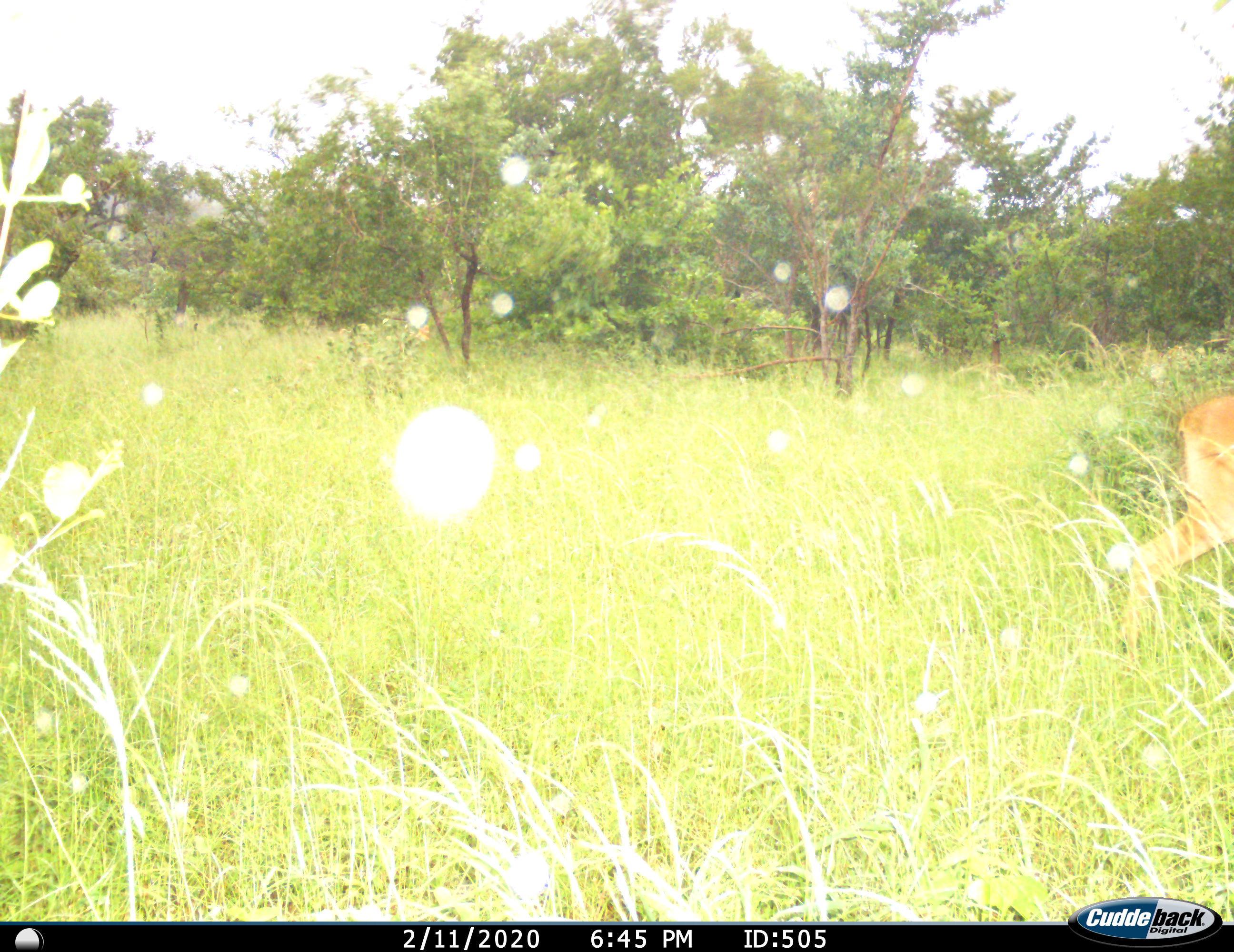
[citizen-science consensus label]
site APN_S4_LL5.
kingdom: Animalia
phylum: Chordata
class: Mammalia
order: Artiodactyla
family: Bovidae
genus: Aepyceros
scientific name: Aepyceros melampus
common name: impala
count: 1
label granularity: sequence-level